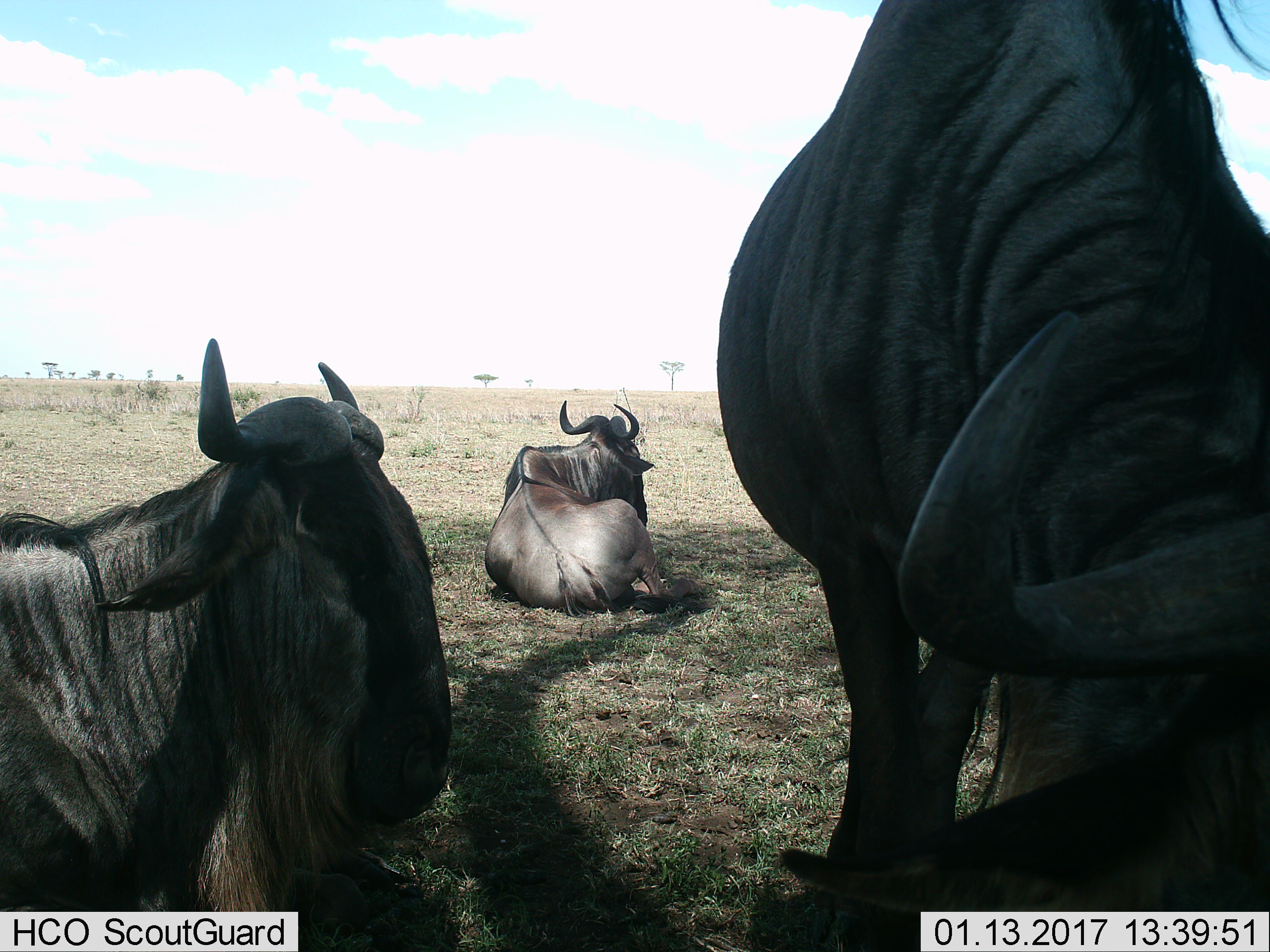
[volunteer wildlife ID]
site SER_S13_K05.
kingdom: Animalia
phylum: Chordata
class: Mammalia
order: Artiodactyla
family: Bovidae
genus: Connochaetes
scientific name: Connochaetes taurinus taurinus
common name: blue wildebeest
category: wildebeestblue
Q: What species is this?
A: Wildebeestblue (blue wildebeest) (Connochaetes taurinus taurinus).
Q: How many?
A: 3.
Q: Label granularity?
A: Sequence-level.